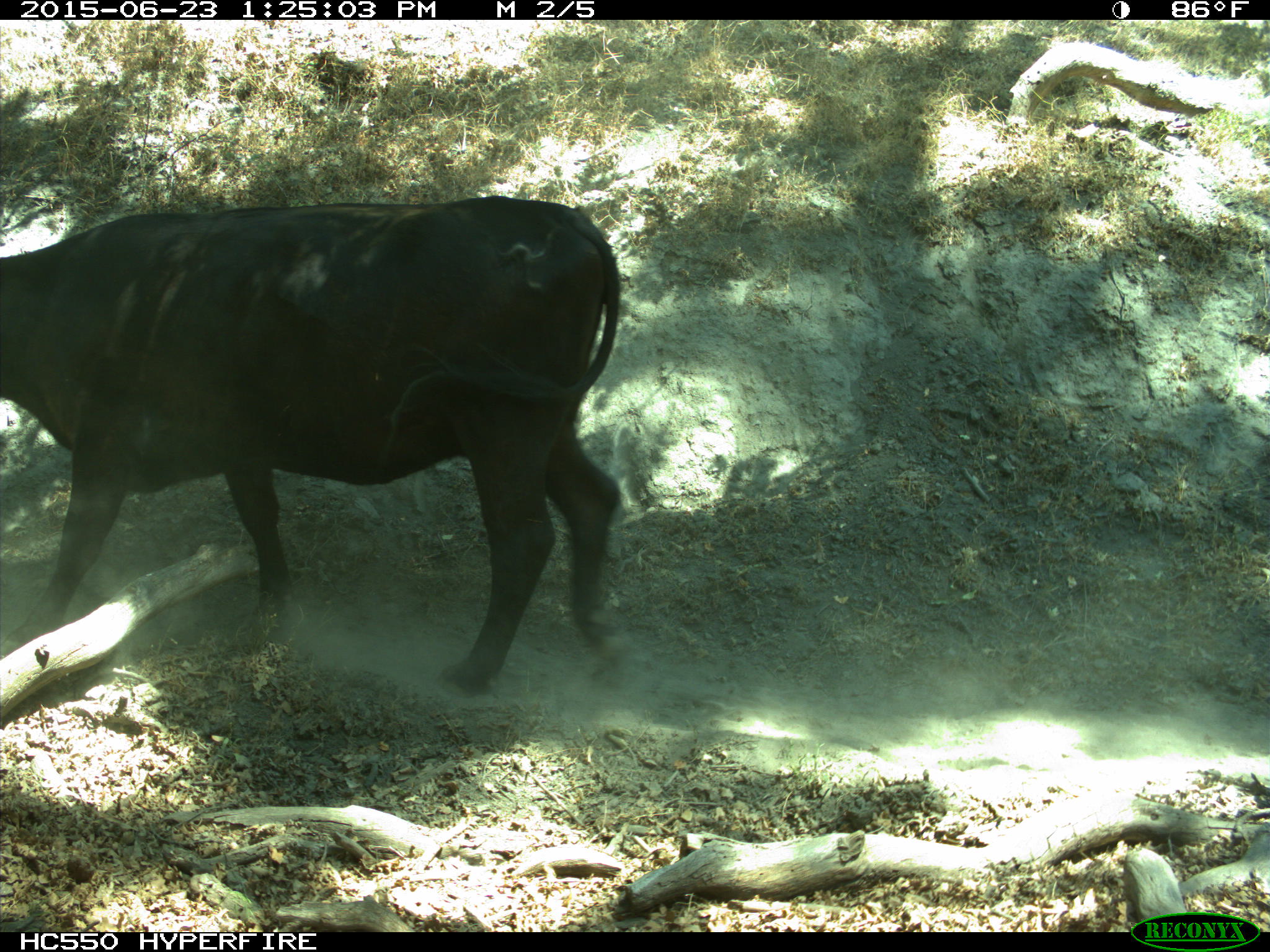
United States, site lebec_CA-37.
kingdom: Animalia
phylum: Chordata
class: Mammalia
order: Artiodactyla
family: Bovidae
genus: Bos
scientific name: Bos taurus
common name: domestic cow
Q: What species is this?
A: Bos taurus (domestic cow).